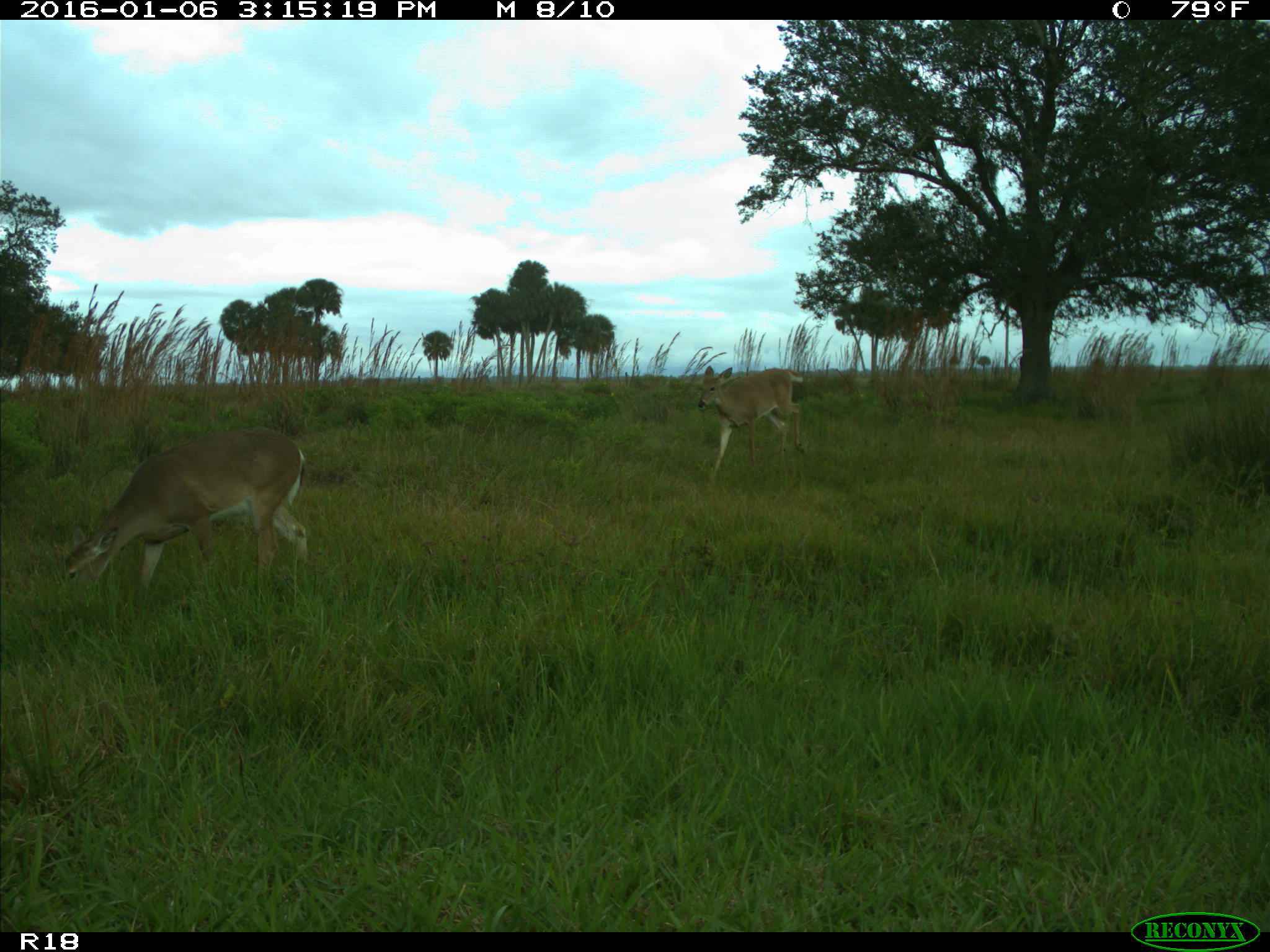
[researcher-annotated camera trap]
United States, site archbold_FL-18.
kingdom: Animalia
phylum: Chordata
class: Mammalia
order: Artiodactyla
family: Cervidae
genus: Odocoileus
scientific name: Odocoileus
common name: deer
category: unidentified deer